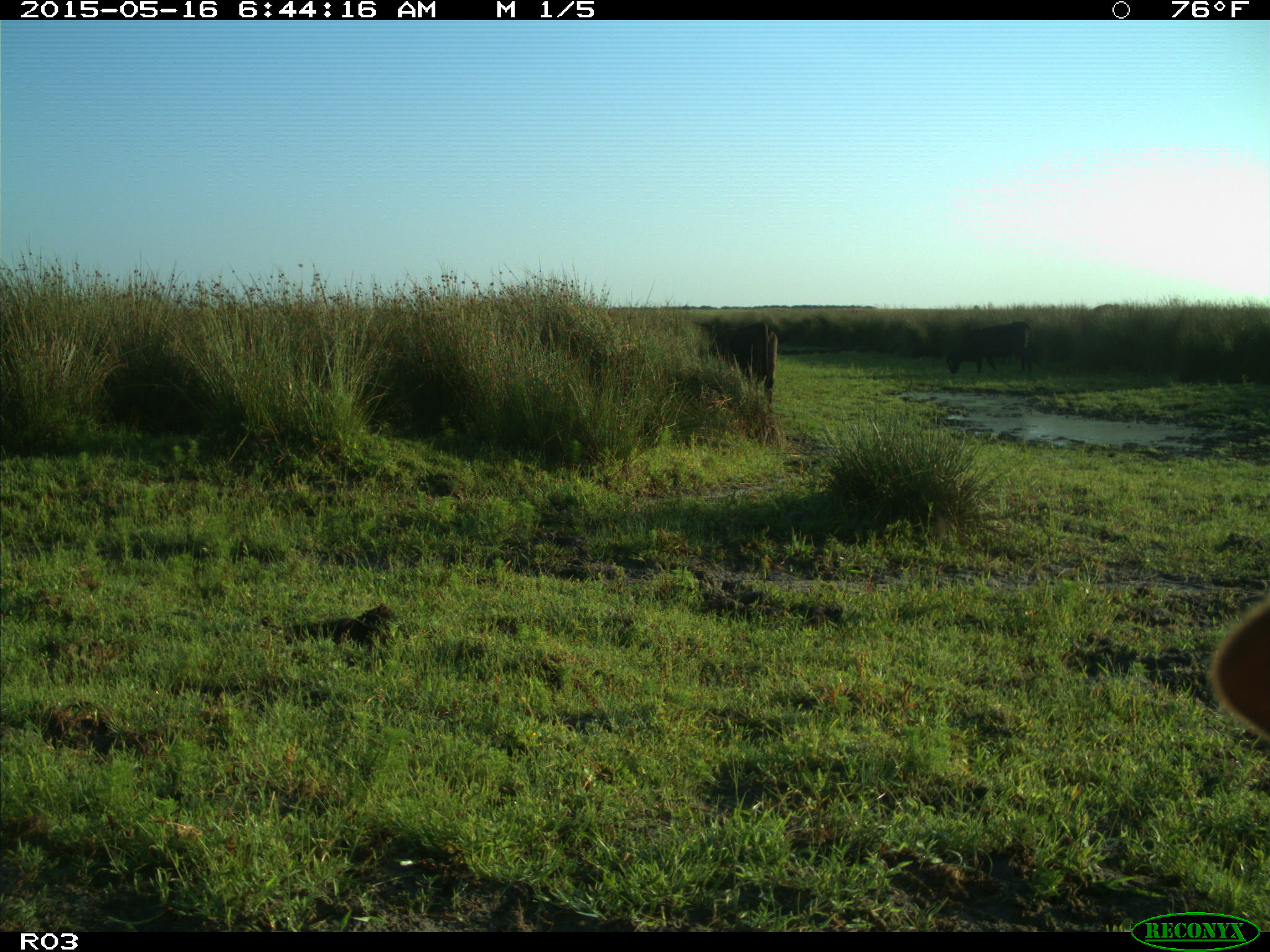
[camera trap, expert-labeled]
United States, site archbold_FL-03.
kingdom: Animalia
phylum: Chordata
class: Mammalia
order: Artiodactyla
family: Bovidae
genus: Bos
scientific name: Bos taurus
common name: domestic cow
Bos taurus (domestic cow).